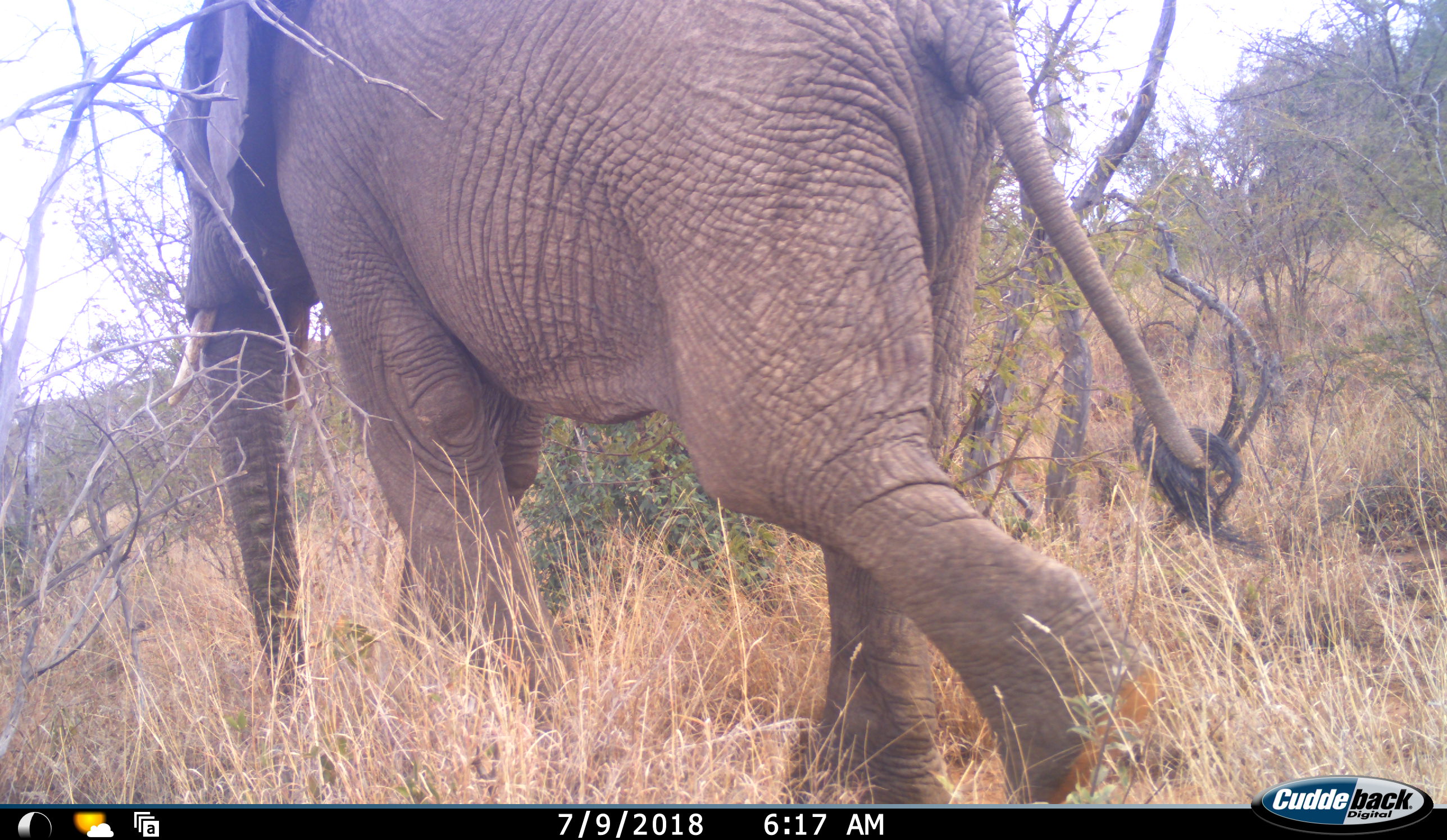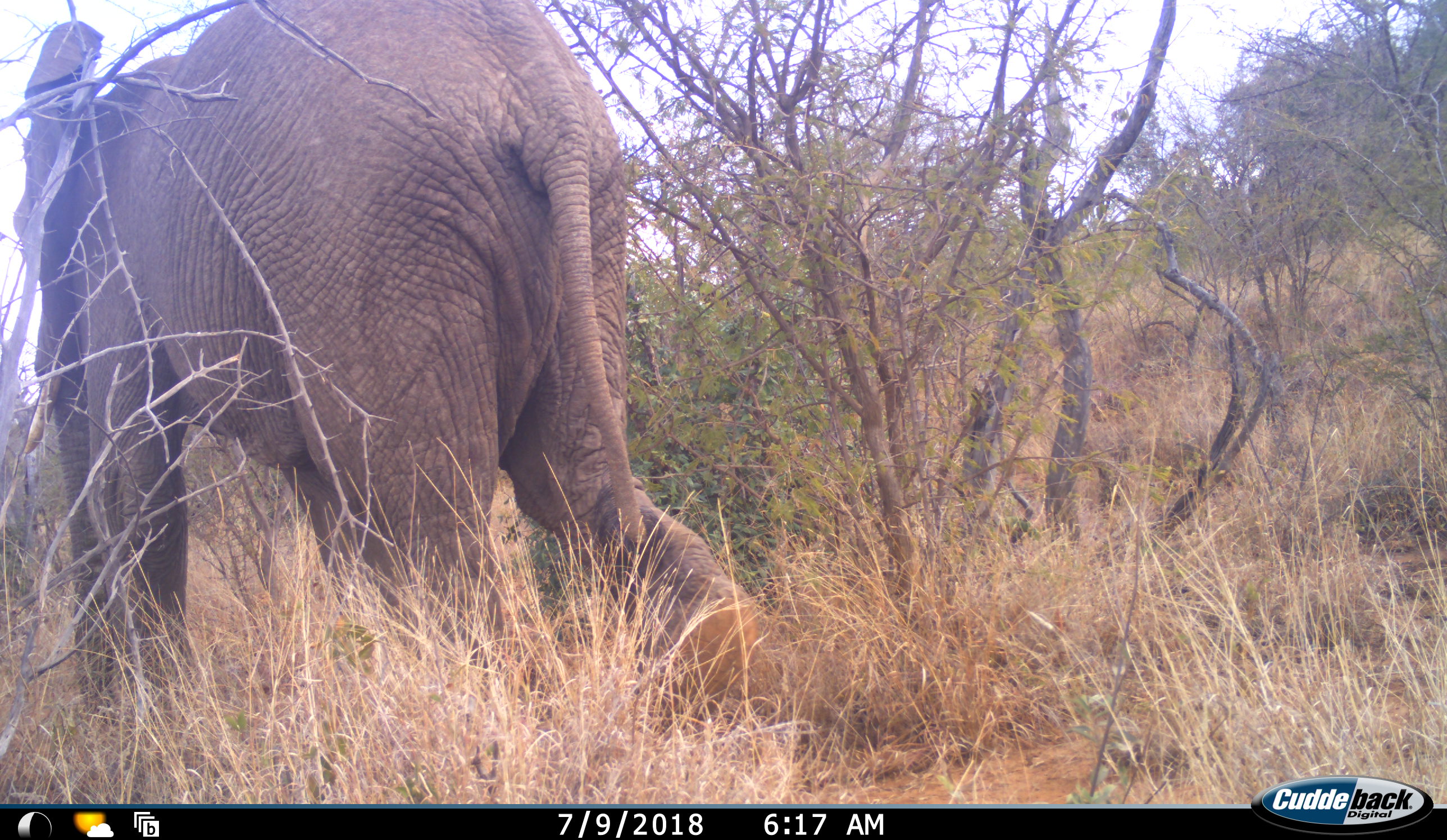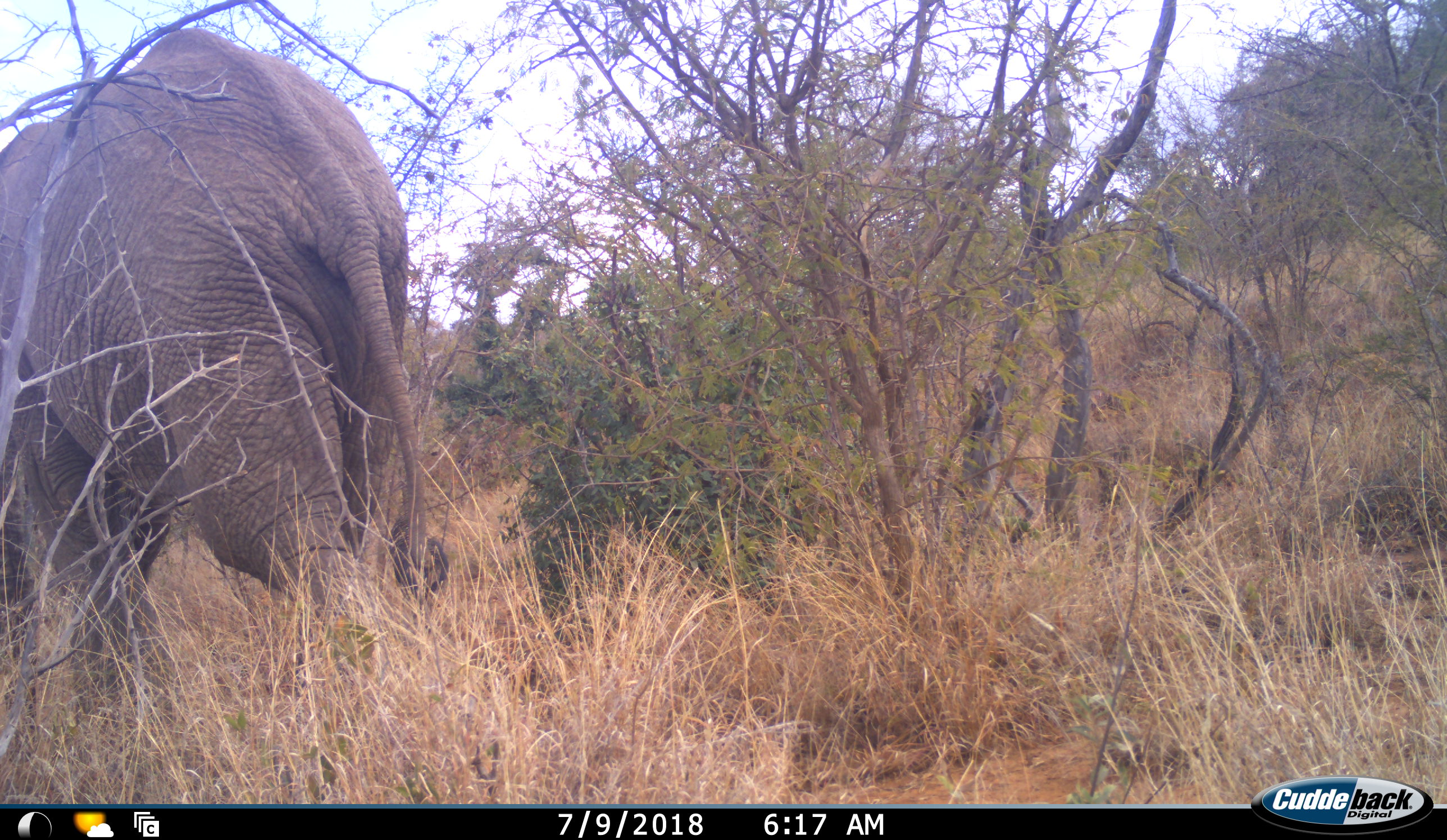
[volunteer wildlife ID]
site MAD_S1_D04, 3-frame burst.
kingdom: Animalia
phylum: Chordata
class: Mammalia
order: Proboscidea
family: Elephantidae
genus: Loxodonta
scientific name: Loxodonta africana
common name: african bush elephant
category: elephant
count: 1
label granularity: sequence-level